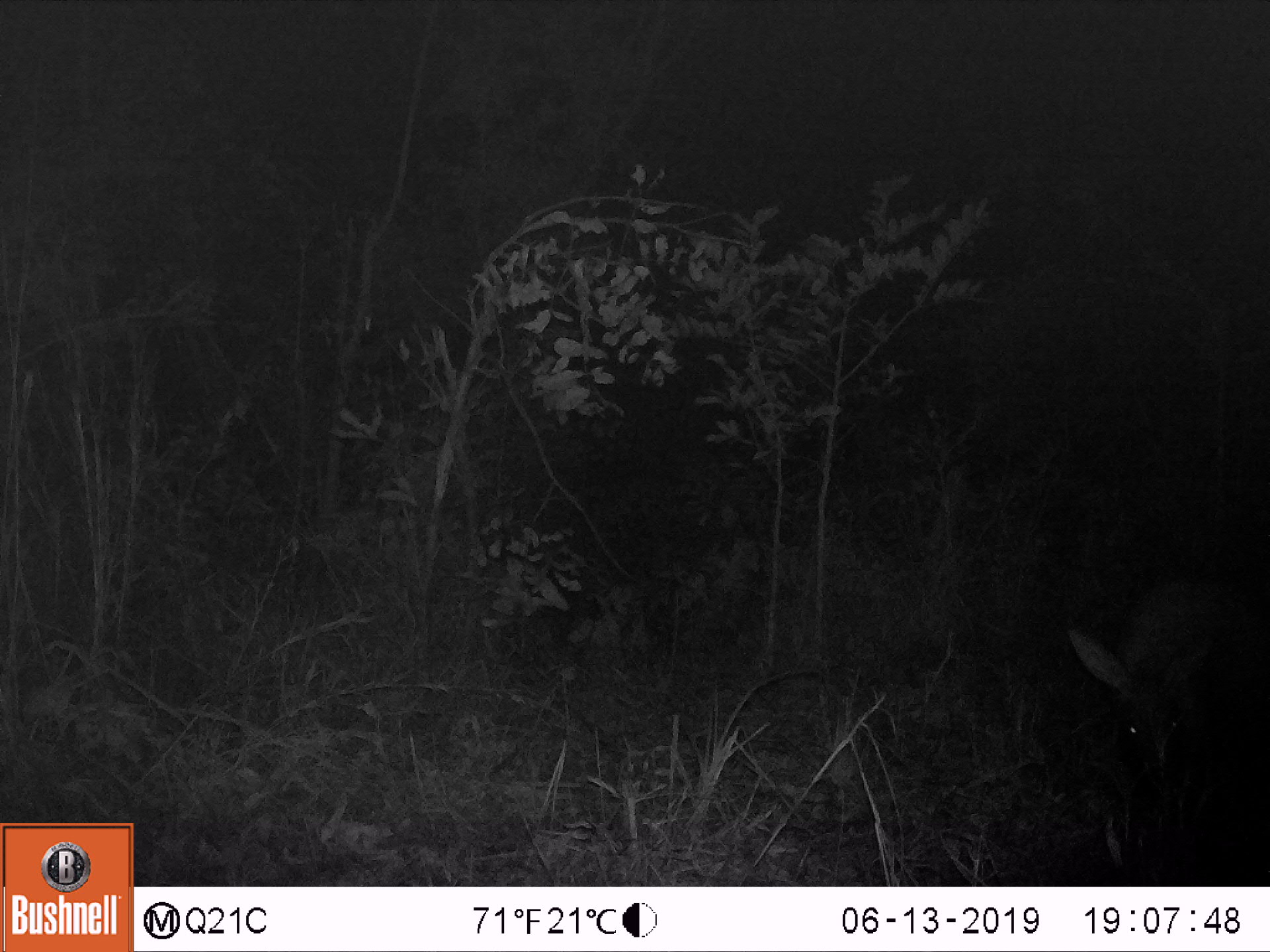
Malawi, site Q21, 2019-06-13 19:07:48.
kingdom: Animalia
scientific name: Animalia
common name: other animal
Other animal (Animalia), count 1.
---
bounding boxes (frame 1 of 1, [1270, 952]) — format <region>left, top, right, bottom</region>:
other animal: <region>1052, 565, 1265, 827</region>